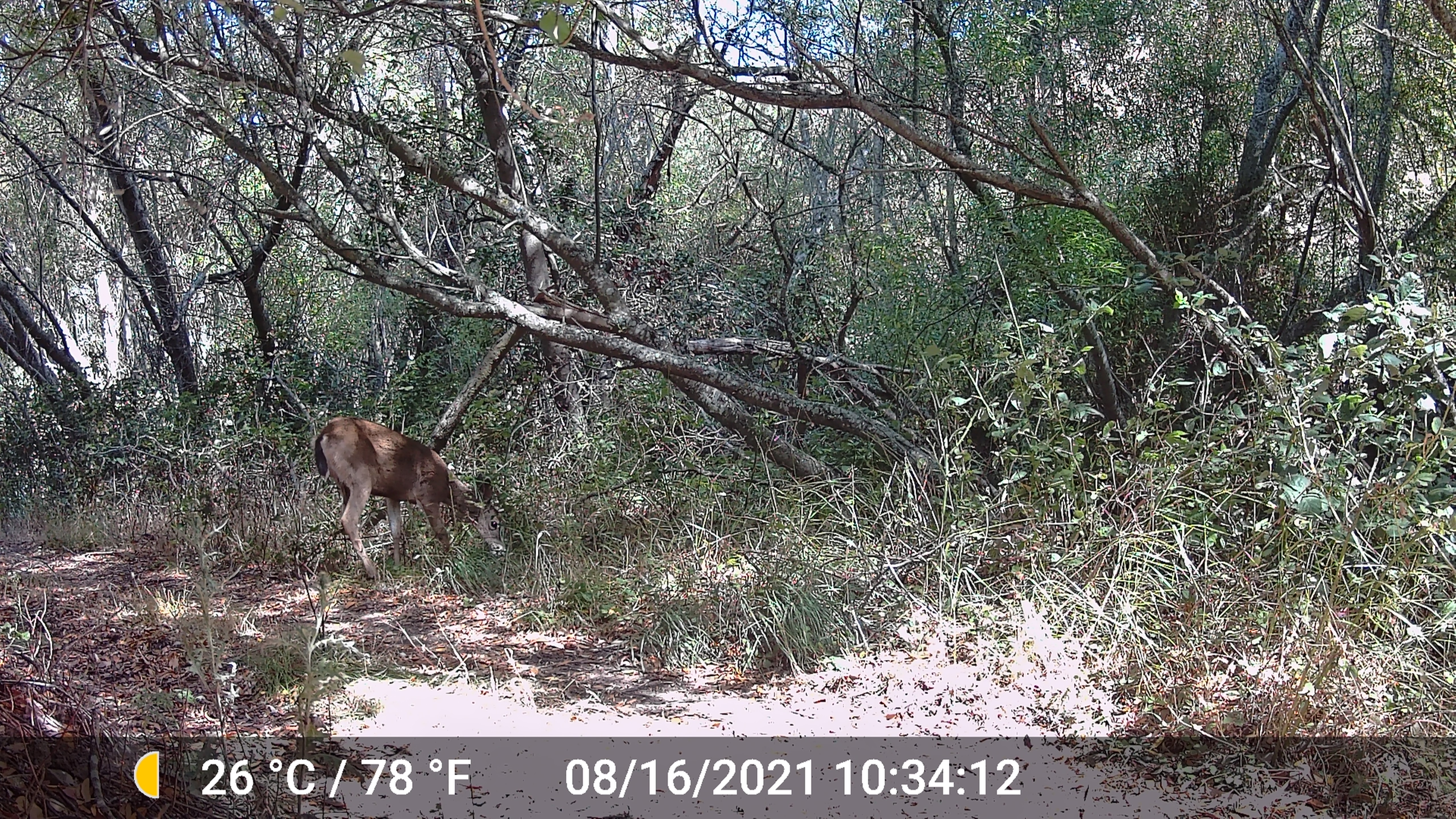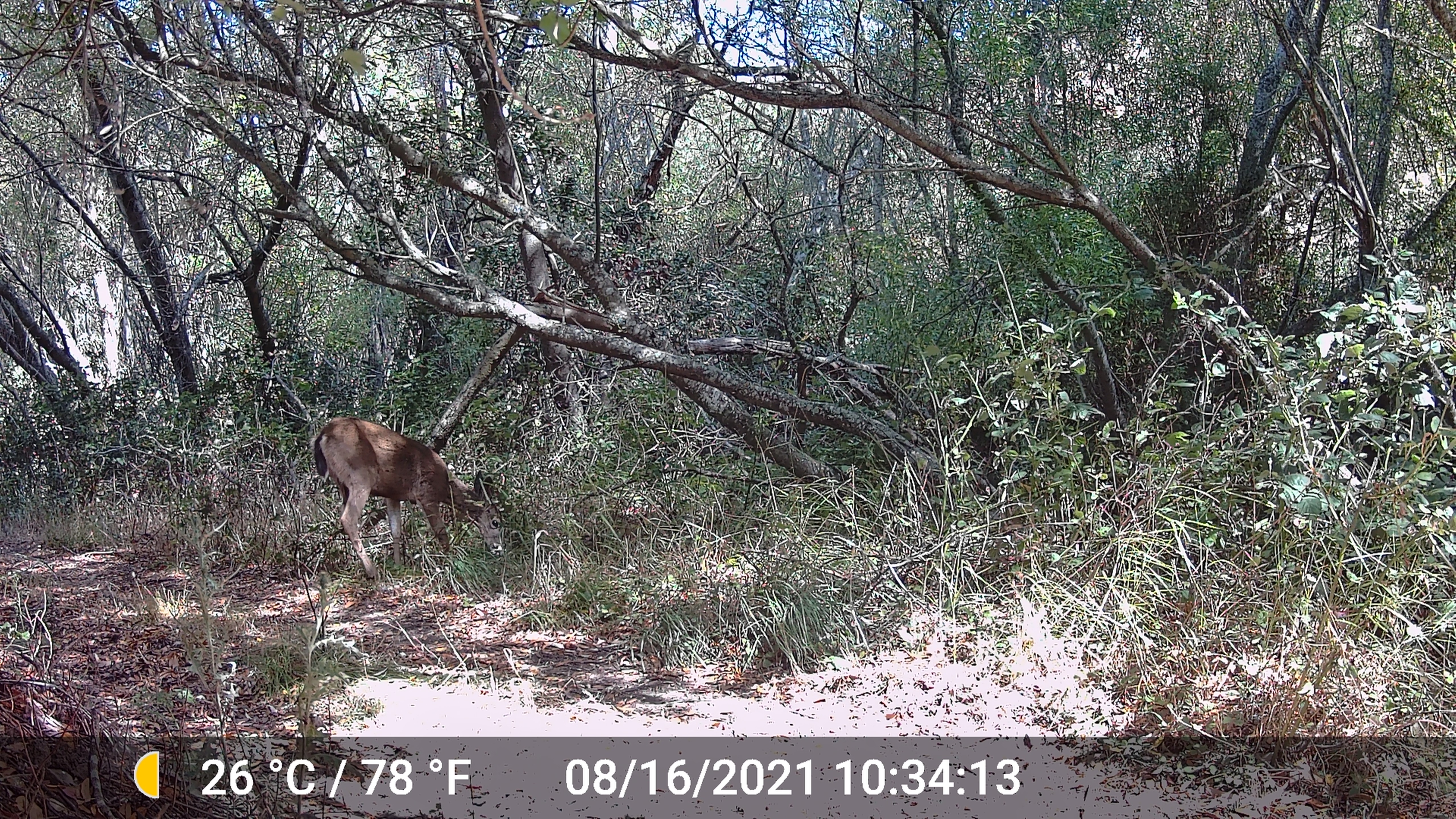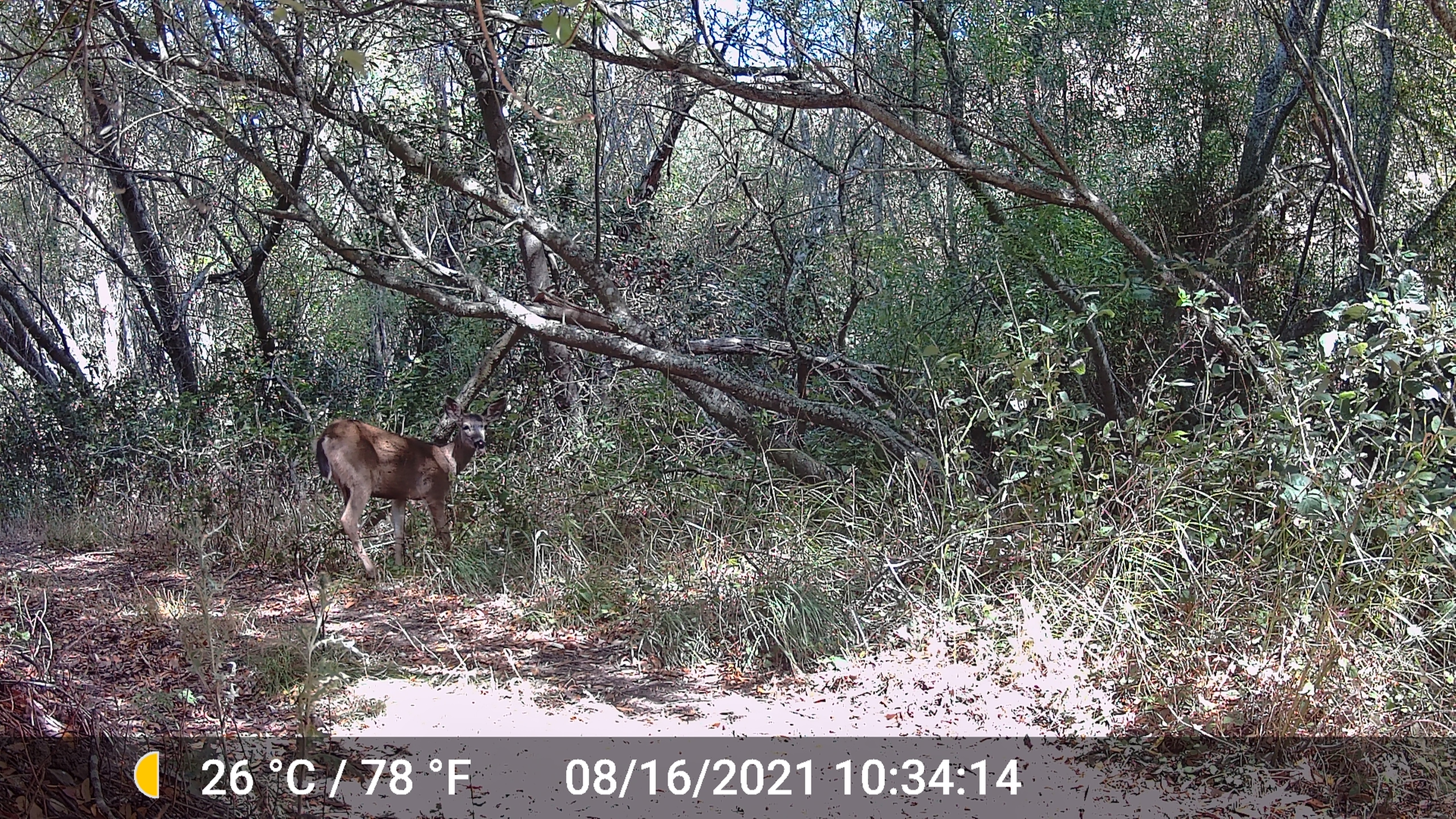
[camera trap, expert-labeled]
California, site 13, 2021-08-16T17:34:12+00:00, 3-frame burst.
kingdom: Animalia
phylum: Chordata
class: Mammalia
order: Artiodactyla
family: Cervidae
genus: Odocoileus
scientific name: Odocoileus hemionus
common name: mule deer